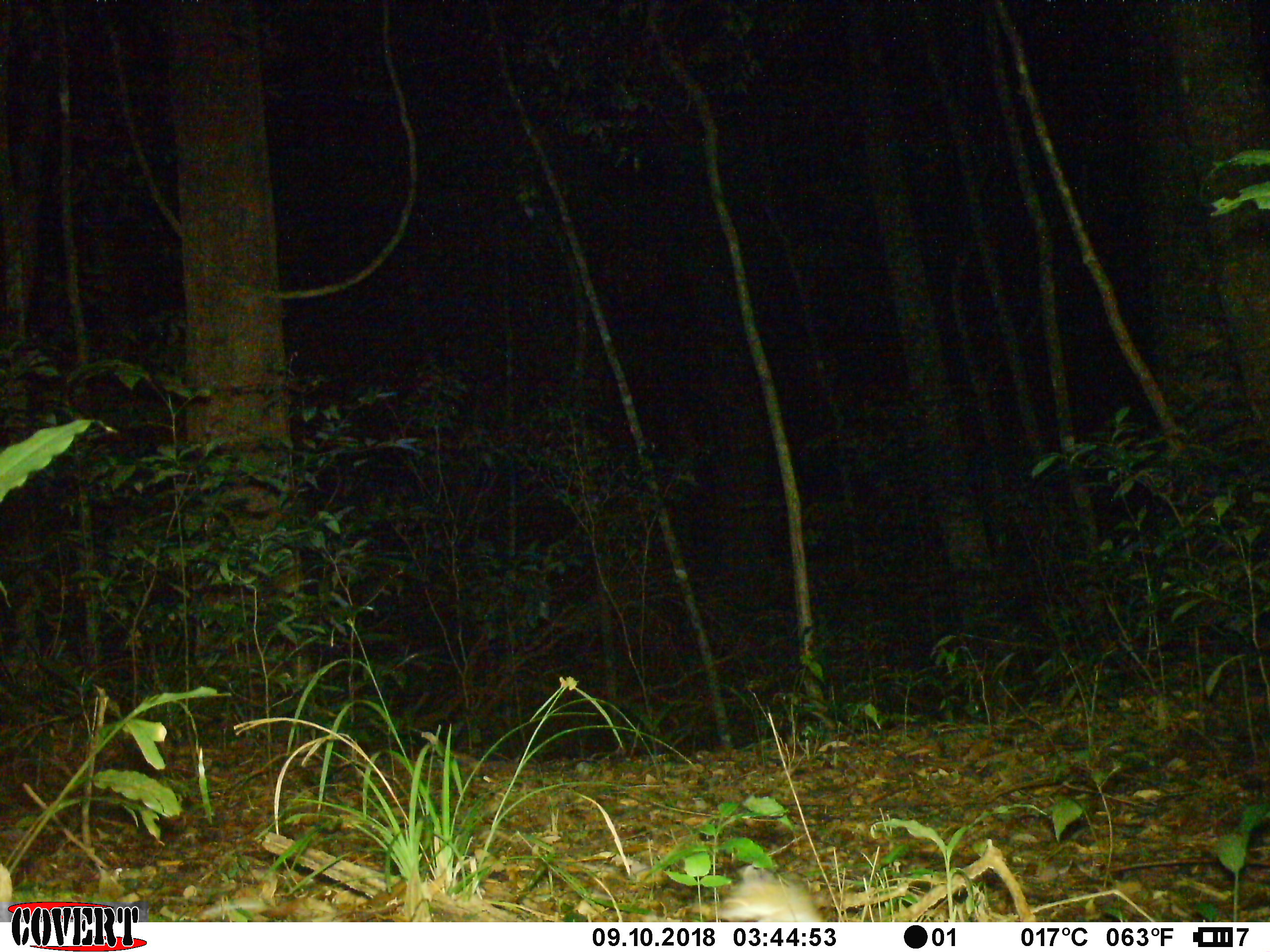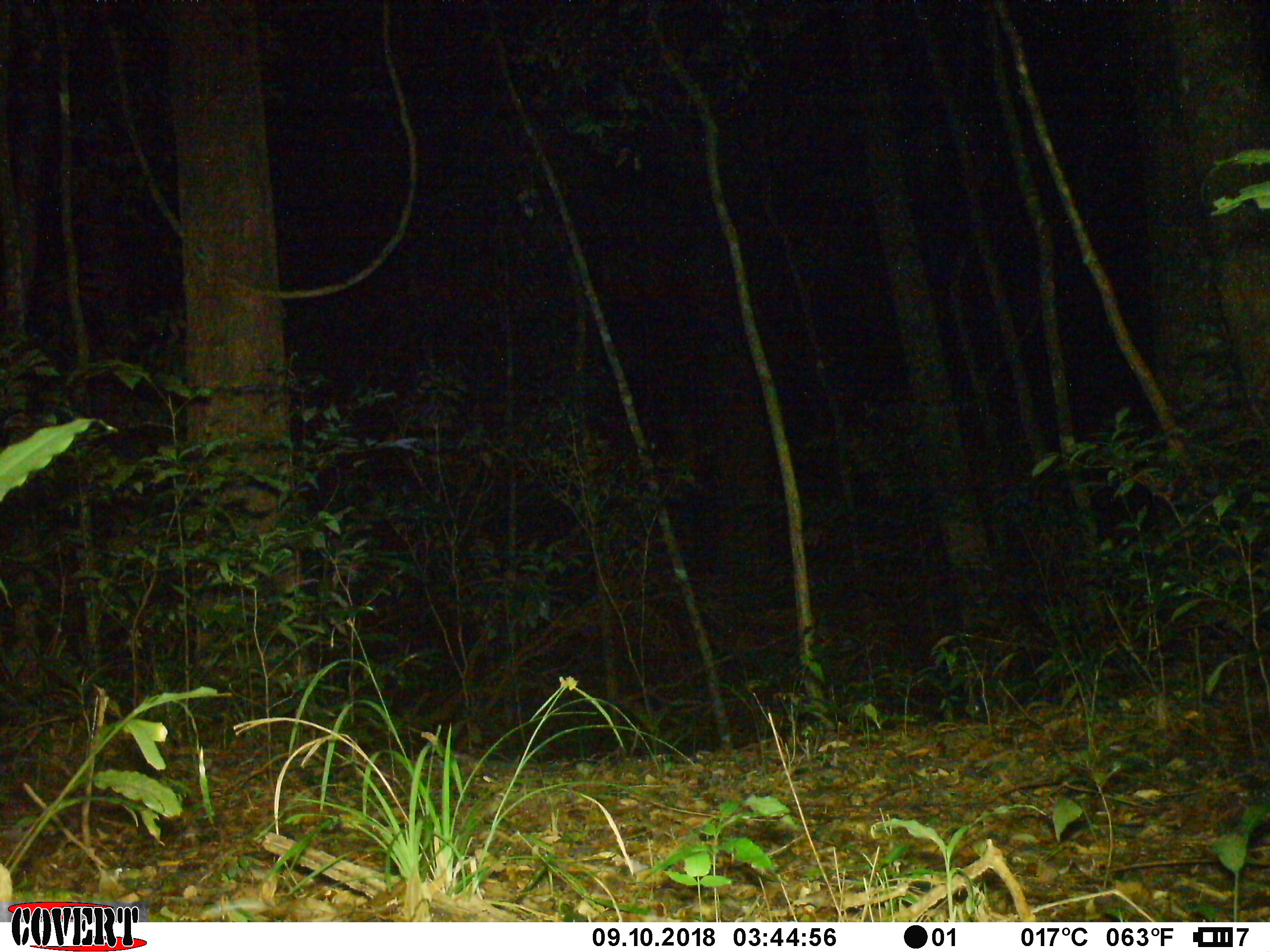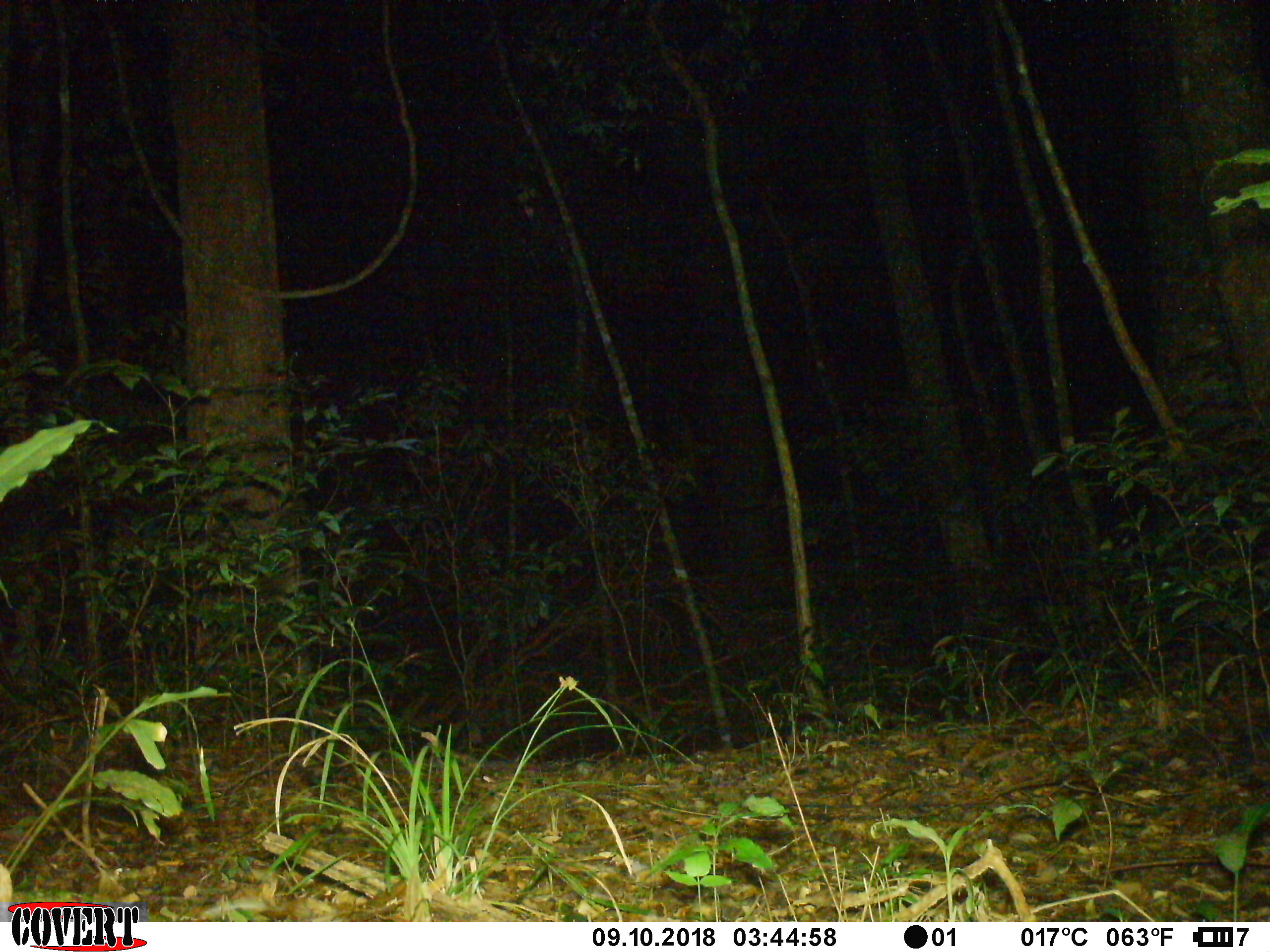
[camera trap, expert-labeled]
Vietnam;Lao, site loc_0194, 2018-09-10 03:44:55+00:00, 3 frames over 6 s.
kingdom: Animalia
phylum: Chordata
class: Mammalia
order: Rodentia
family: Muridae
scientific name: Muridae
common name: old-world mice and rats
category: unidentified murid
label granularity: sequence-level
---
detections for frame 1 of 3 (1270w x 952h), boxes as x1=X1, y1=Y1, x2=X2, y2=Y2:
unidentified murid: x1=678, y1=857, x2=826, y2=924